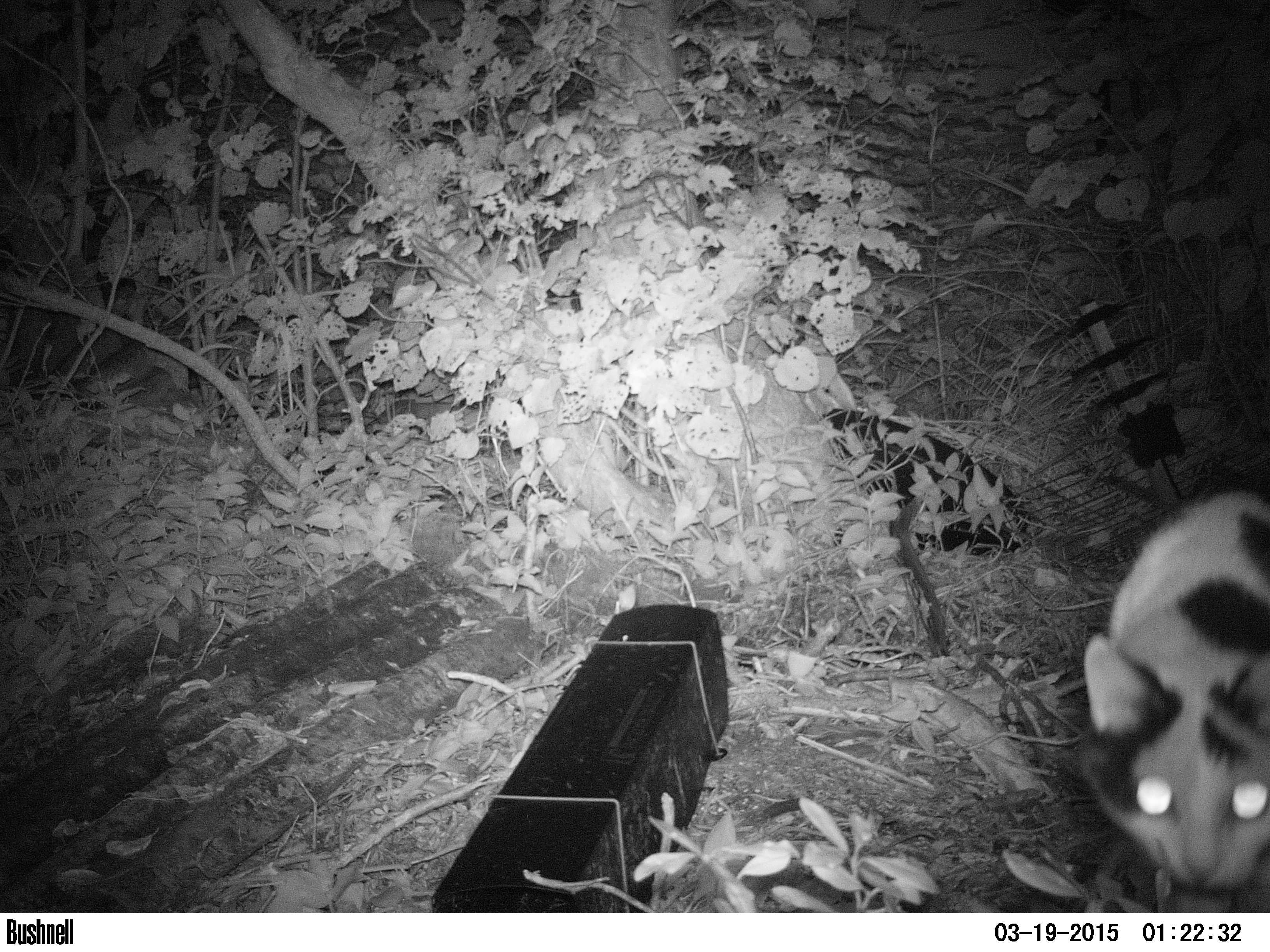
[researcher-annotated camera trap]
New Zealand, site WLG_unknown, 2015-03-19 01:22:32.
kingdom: Animalia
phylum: Chordata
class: Mammalia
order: Carnivora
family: Felidae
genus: Felis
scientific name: Felis catus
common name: domestic cat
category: cat